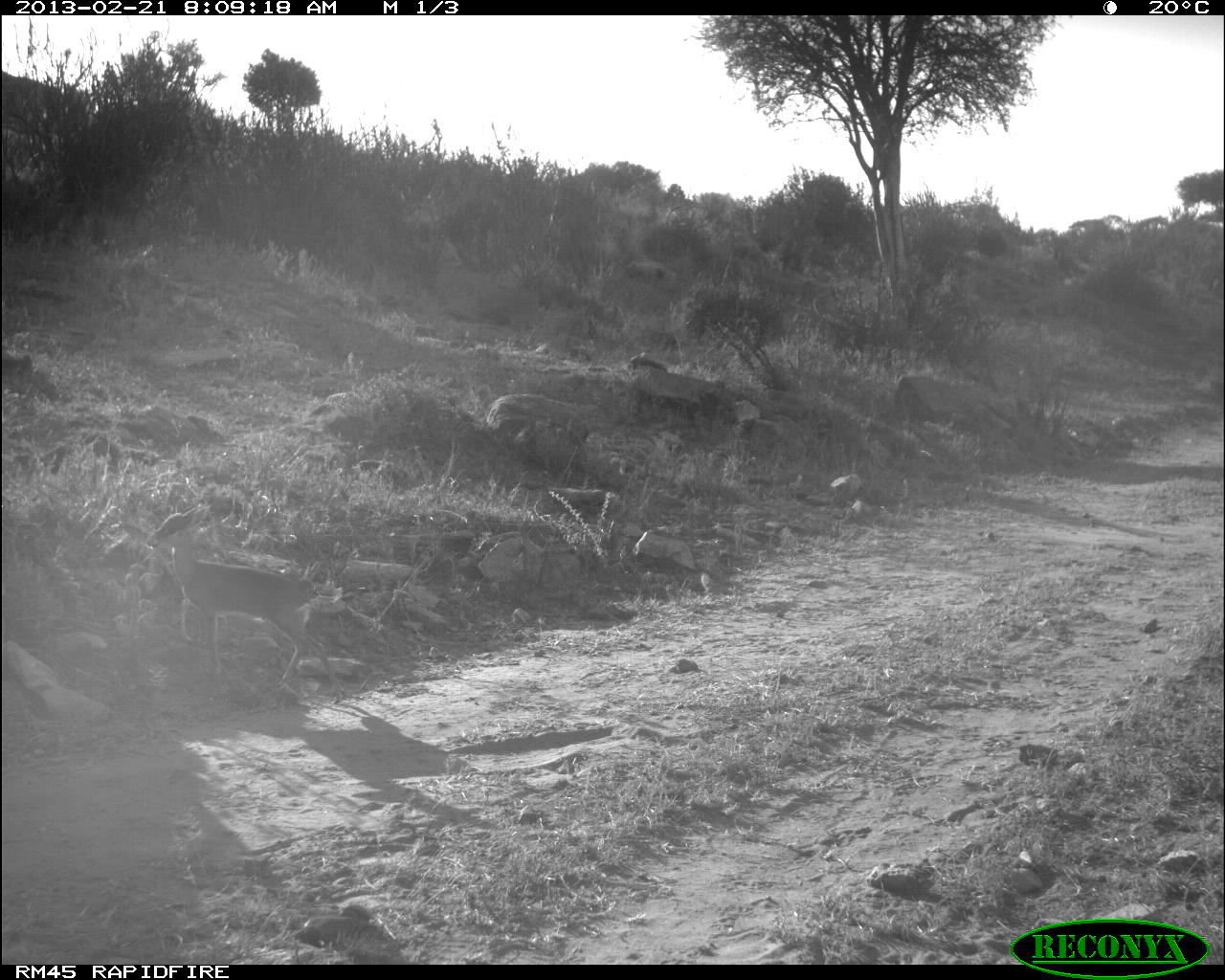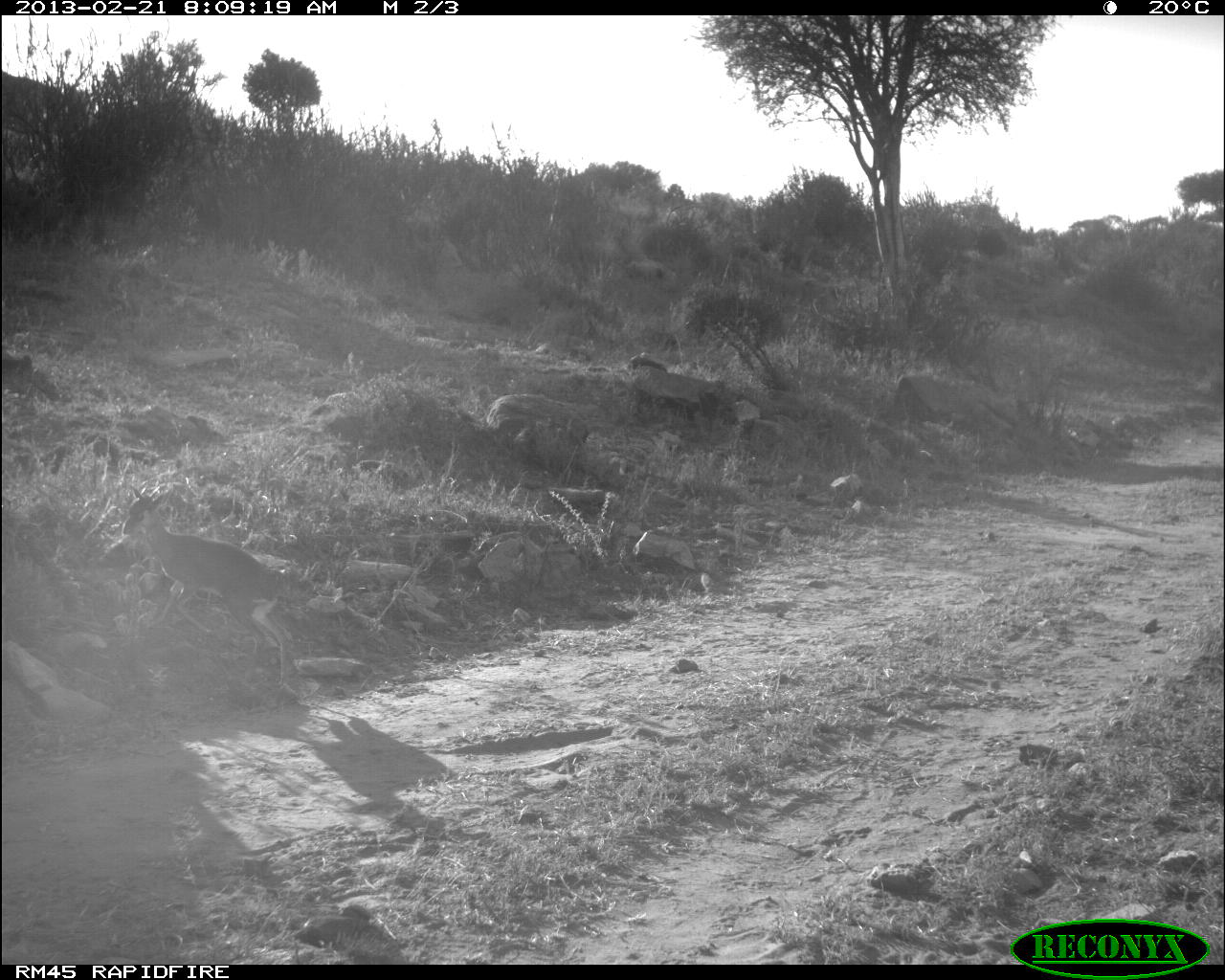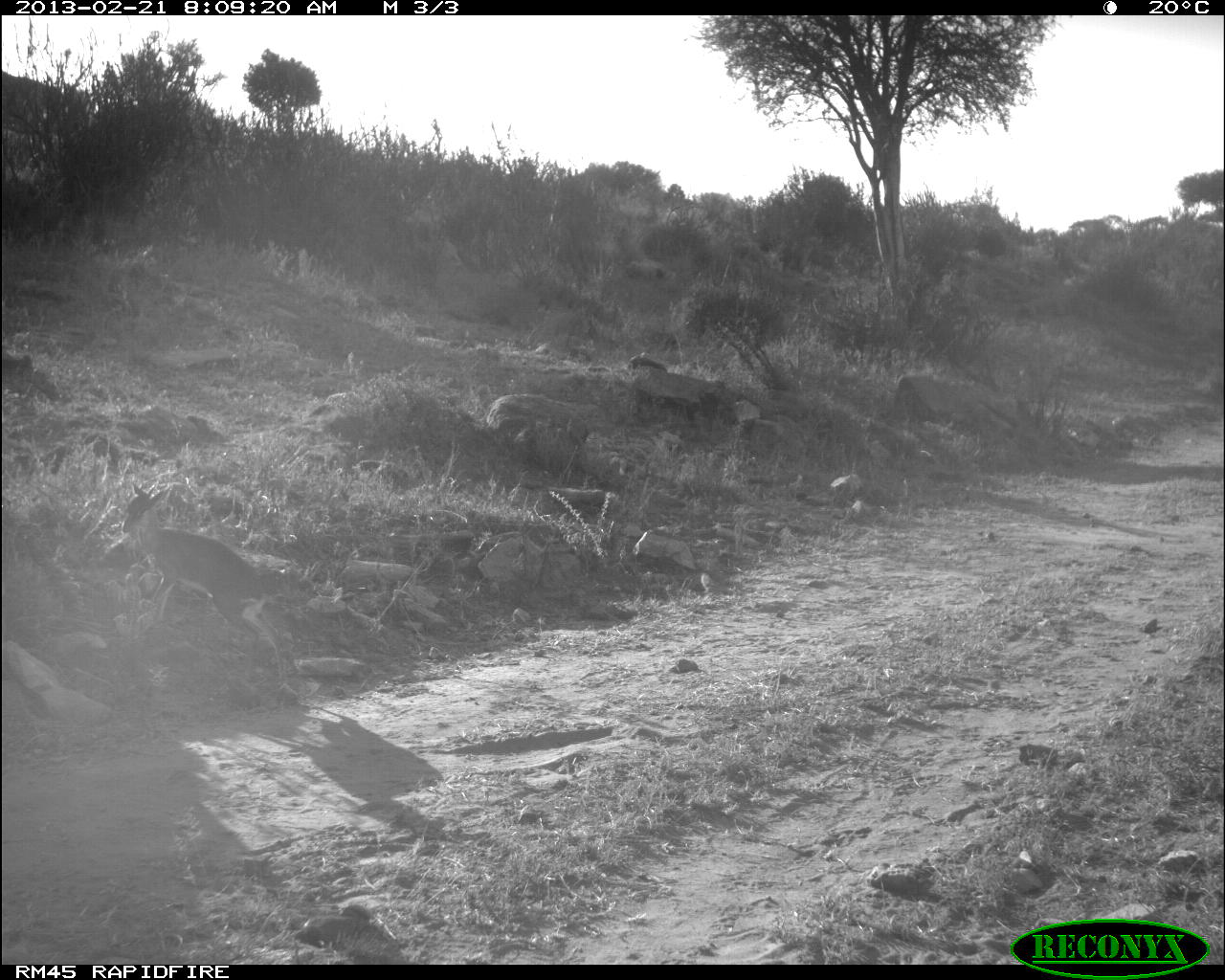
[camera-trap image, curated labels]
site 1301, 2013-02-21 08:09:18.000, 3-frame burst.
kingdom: Animalia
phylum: Chordata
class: Mammalia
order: Artiodactyla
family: Bovidae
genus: Madoqua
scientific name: Madoqua guentheri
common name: günther's dik-dik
Madoqua guentheri (günther's dik-dik), count 1.